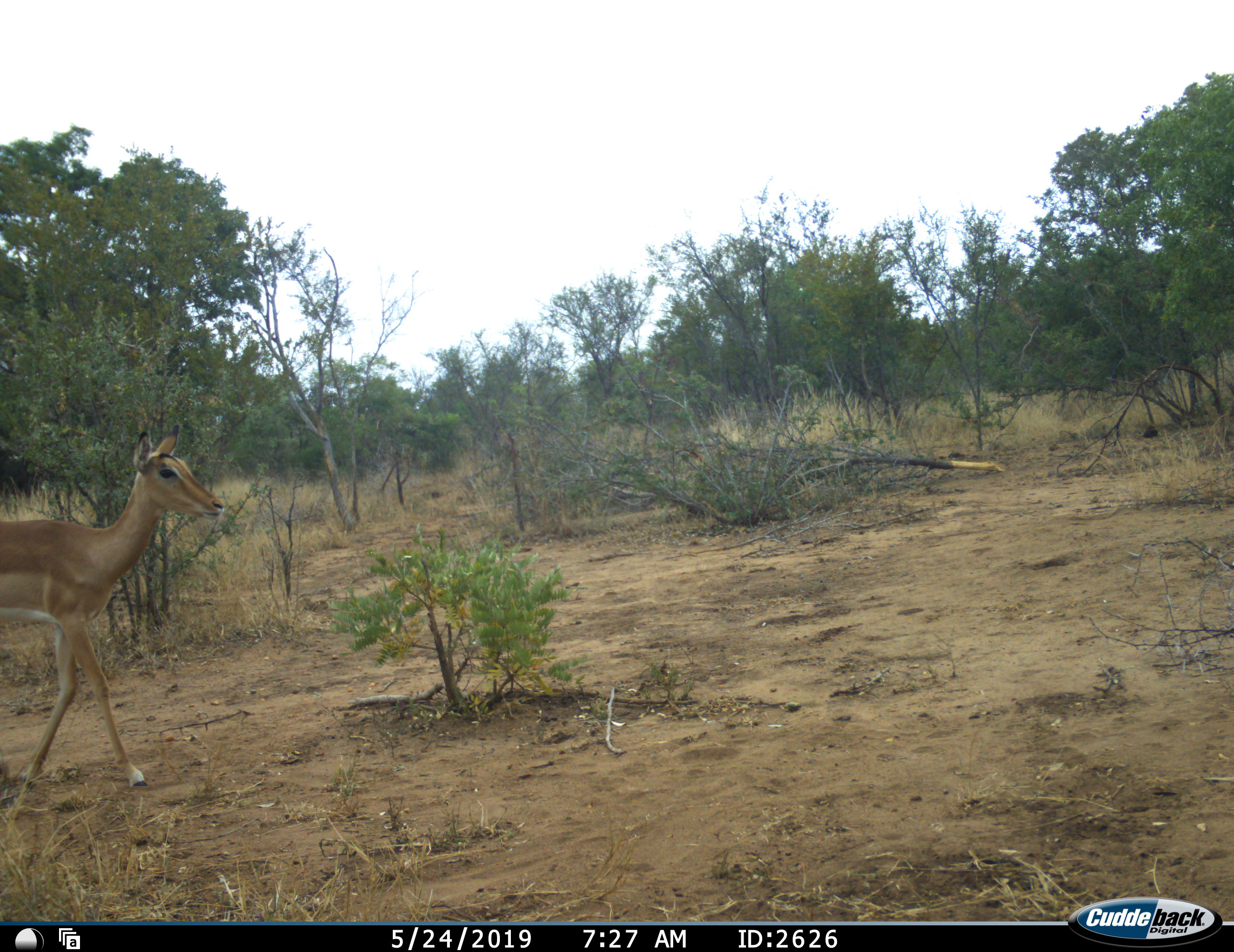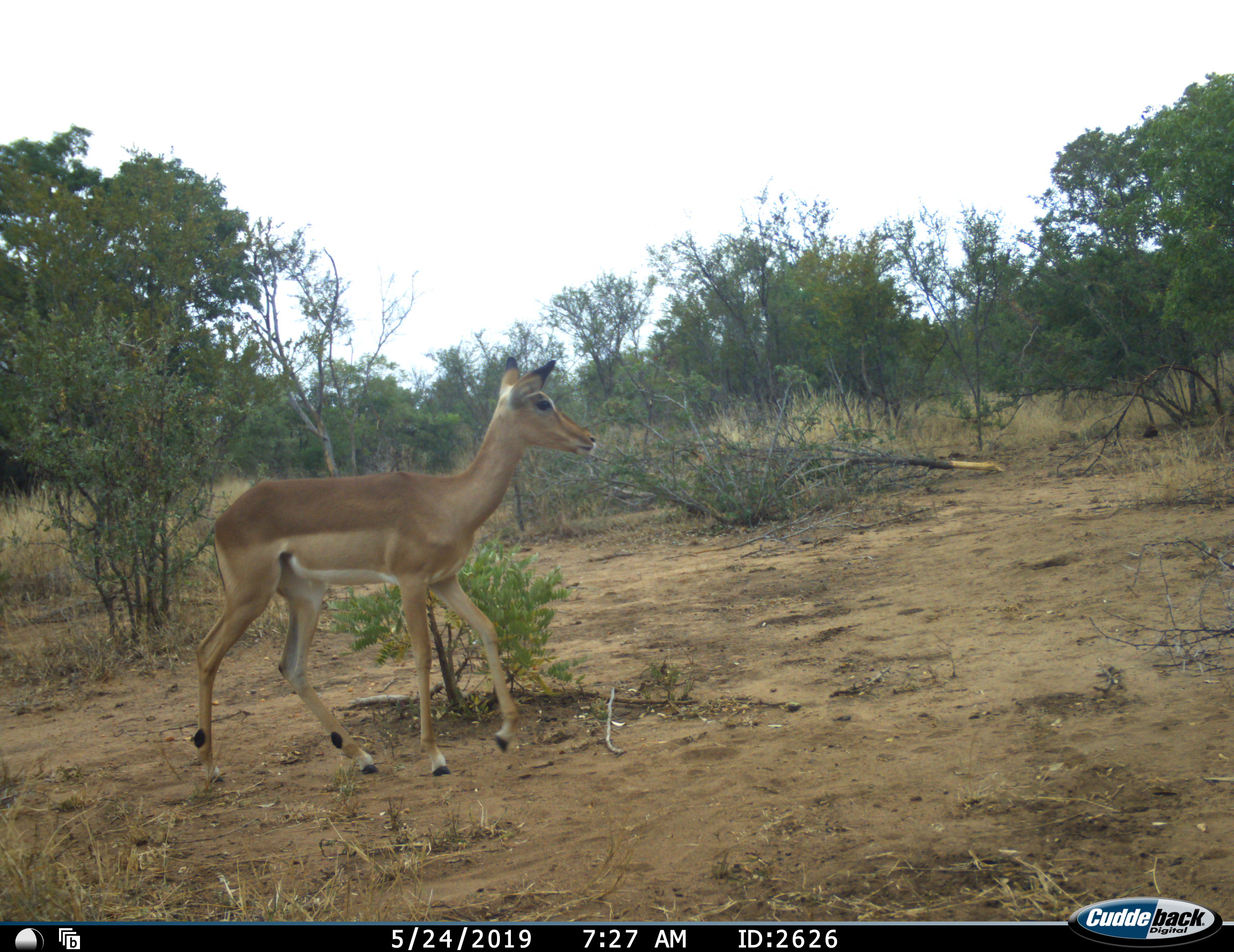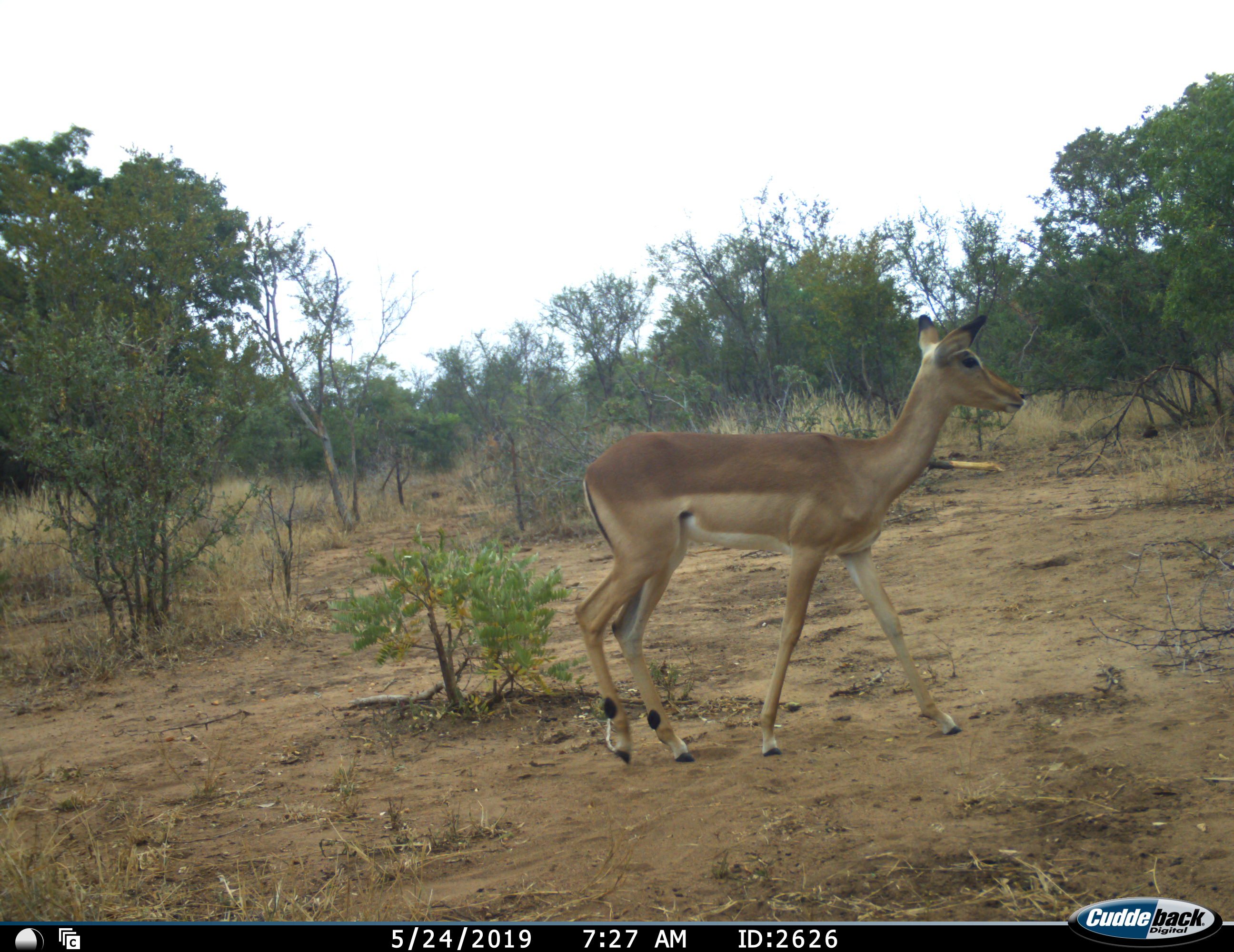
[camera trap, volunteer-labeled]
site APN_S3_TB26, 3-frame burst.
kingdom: Animalia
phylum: Chordata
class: Mammalia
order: Artiodactyla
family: Bovidae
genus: Aepyceros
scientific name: Aepyceros melampus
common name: impala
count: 1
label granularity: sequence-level